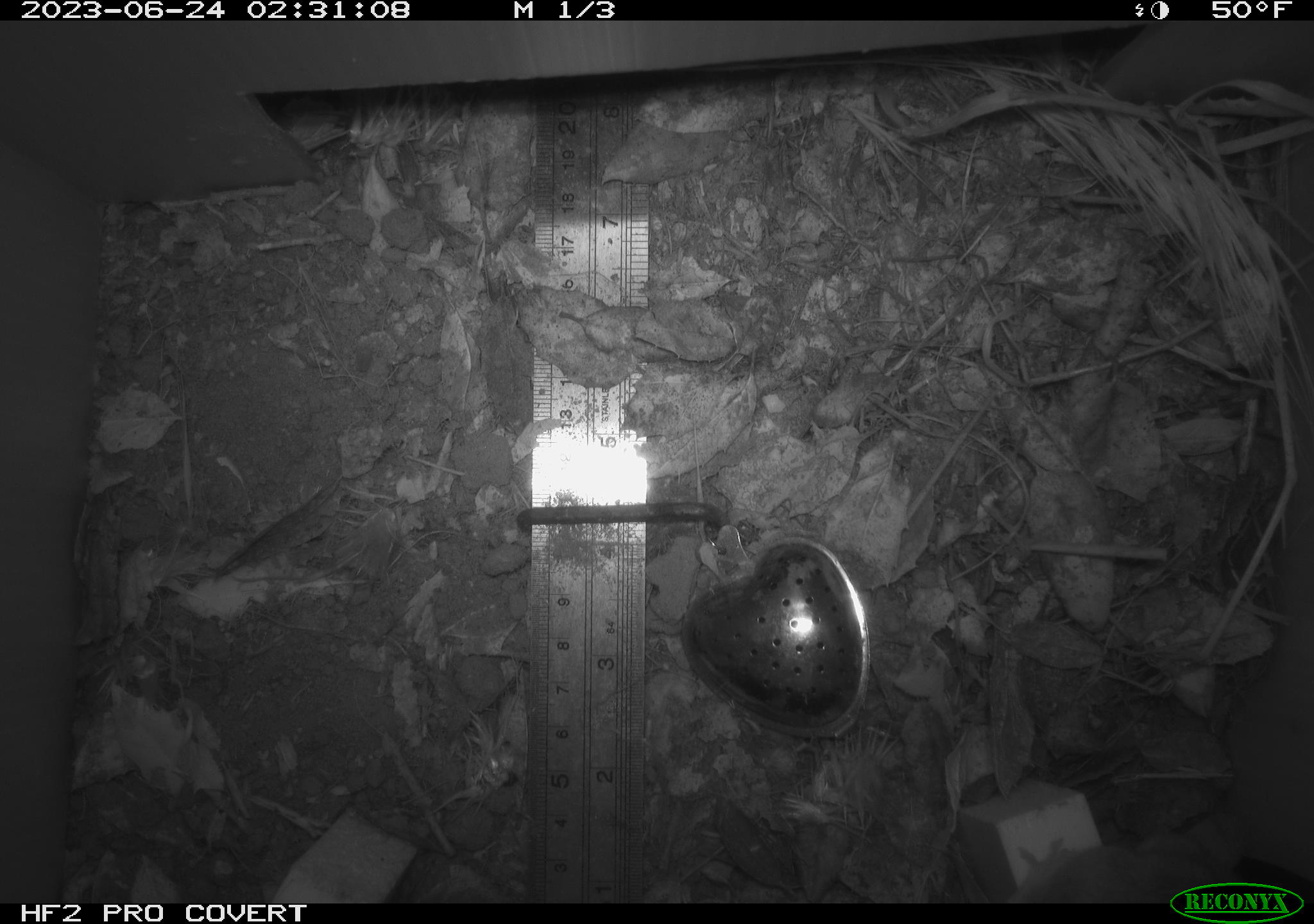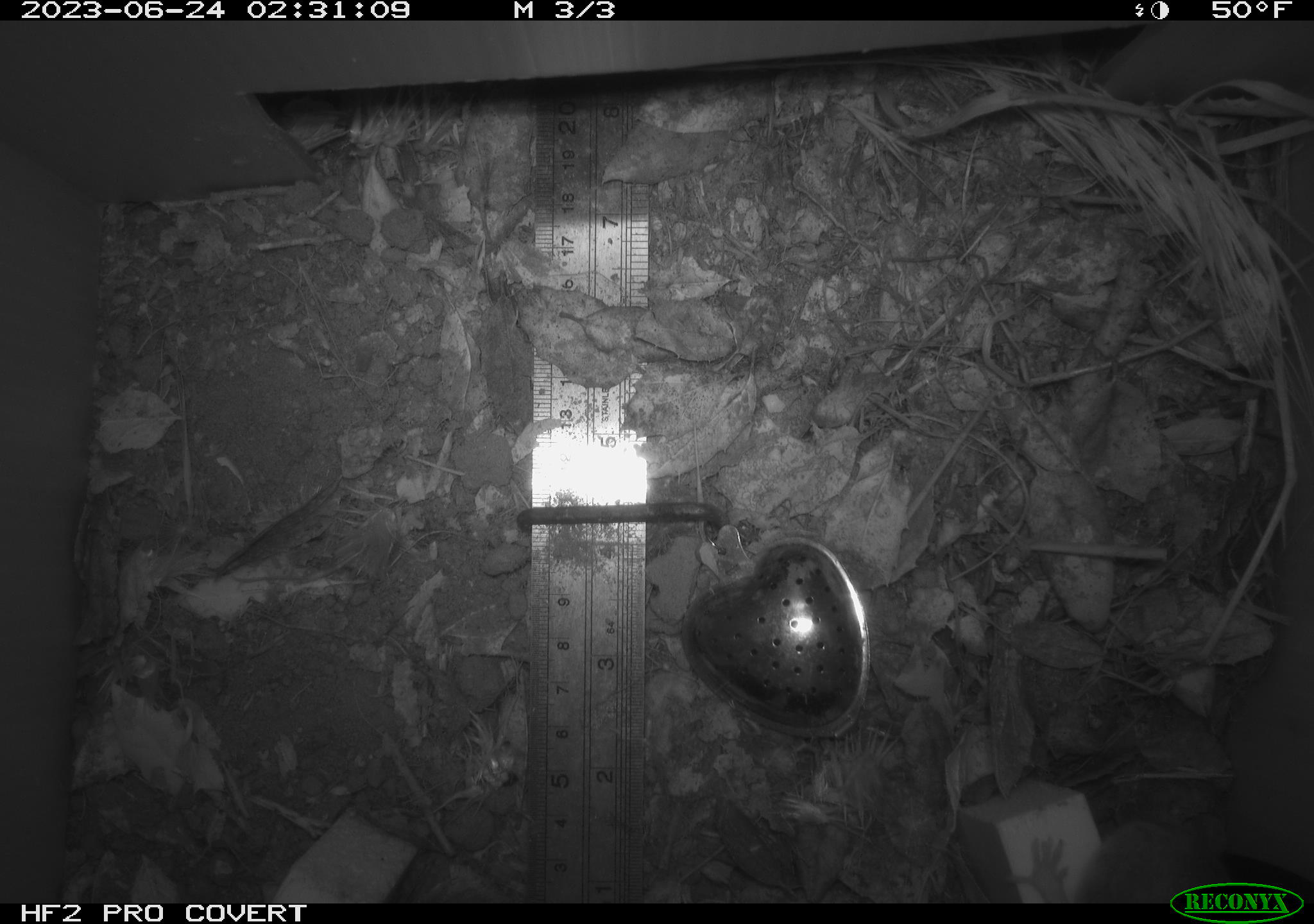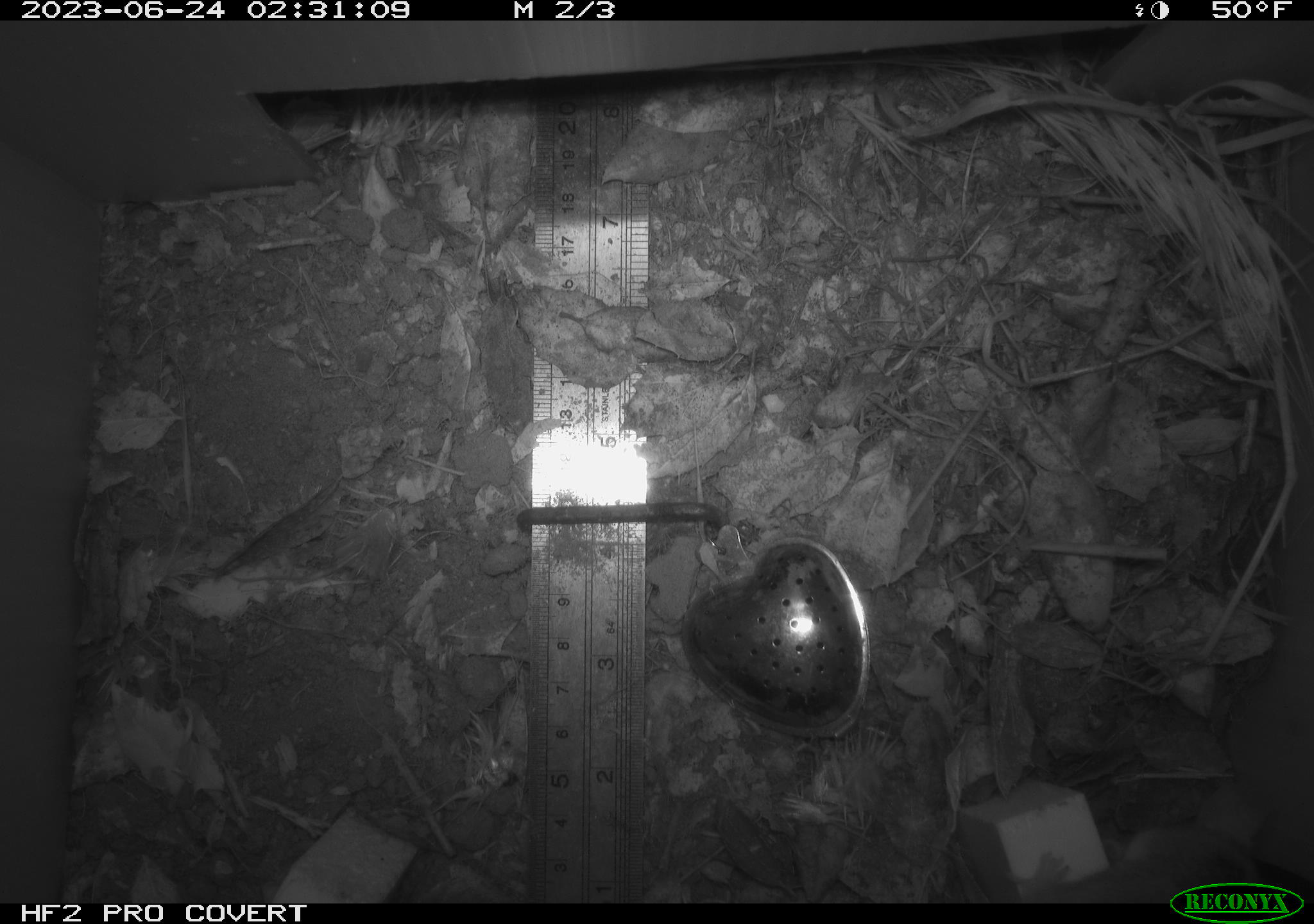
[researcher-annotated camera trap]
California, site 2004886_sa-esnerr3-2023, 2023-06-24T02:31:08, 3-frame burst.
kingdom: Animalia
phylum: Chordata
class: Mammalia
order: Rodentia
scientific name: Rodentia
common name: mouse species